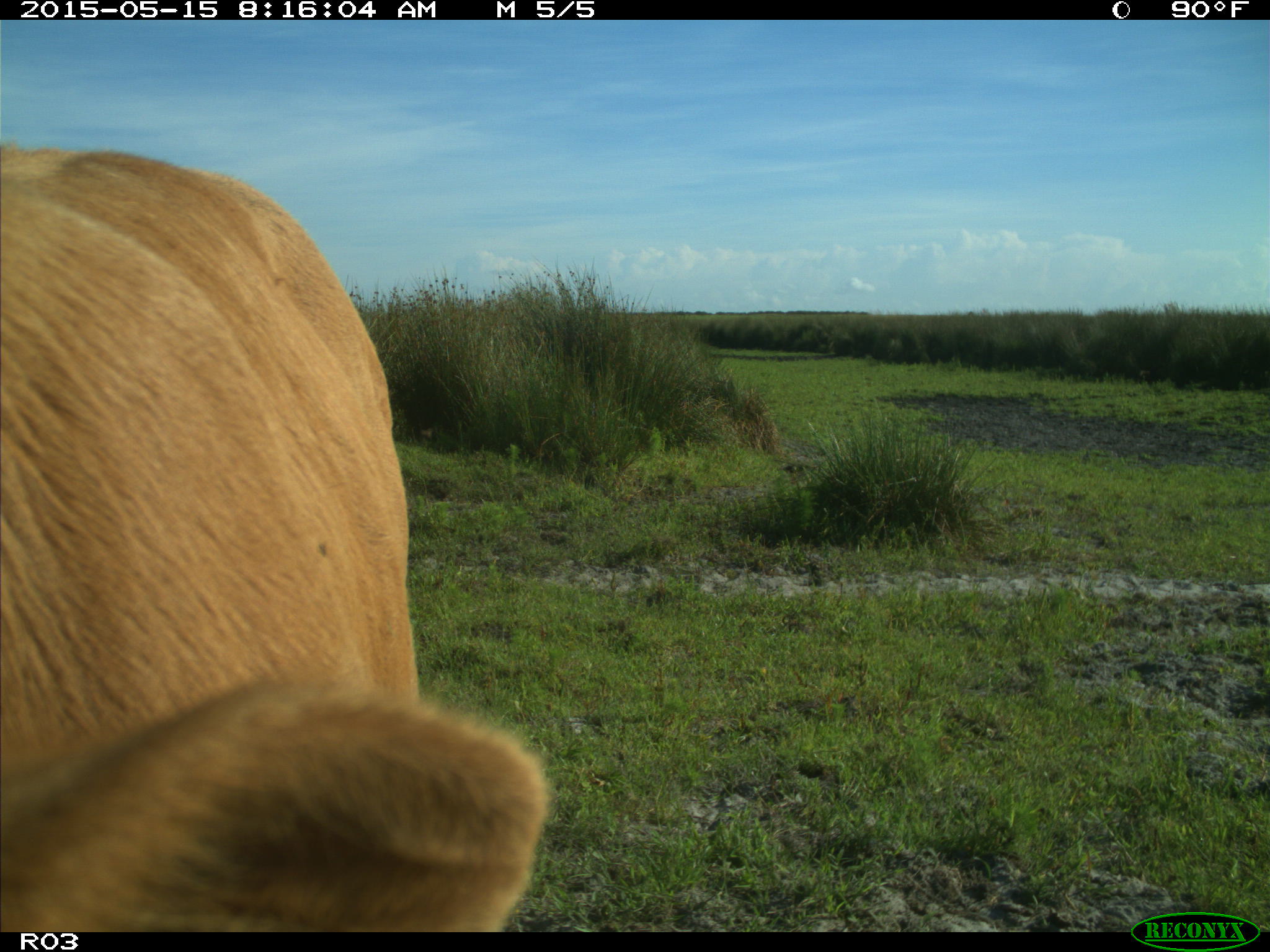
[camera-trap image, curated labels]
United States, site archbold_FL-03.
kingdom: Animalia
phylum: Chordata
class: Mammalia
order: Artiodactyla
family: Bovidae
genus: Bos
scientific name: Bos taurus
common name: domestic cow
Bos taurus (domestic cow).